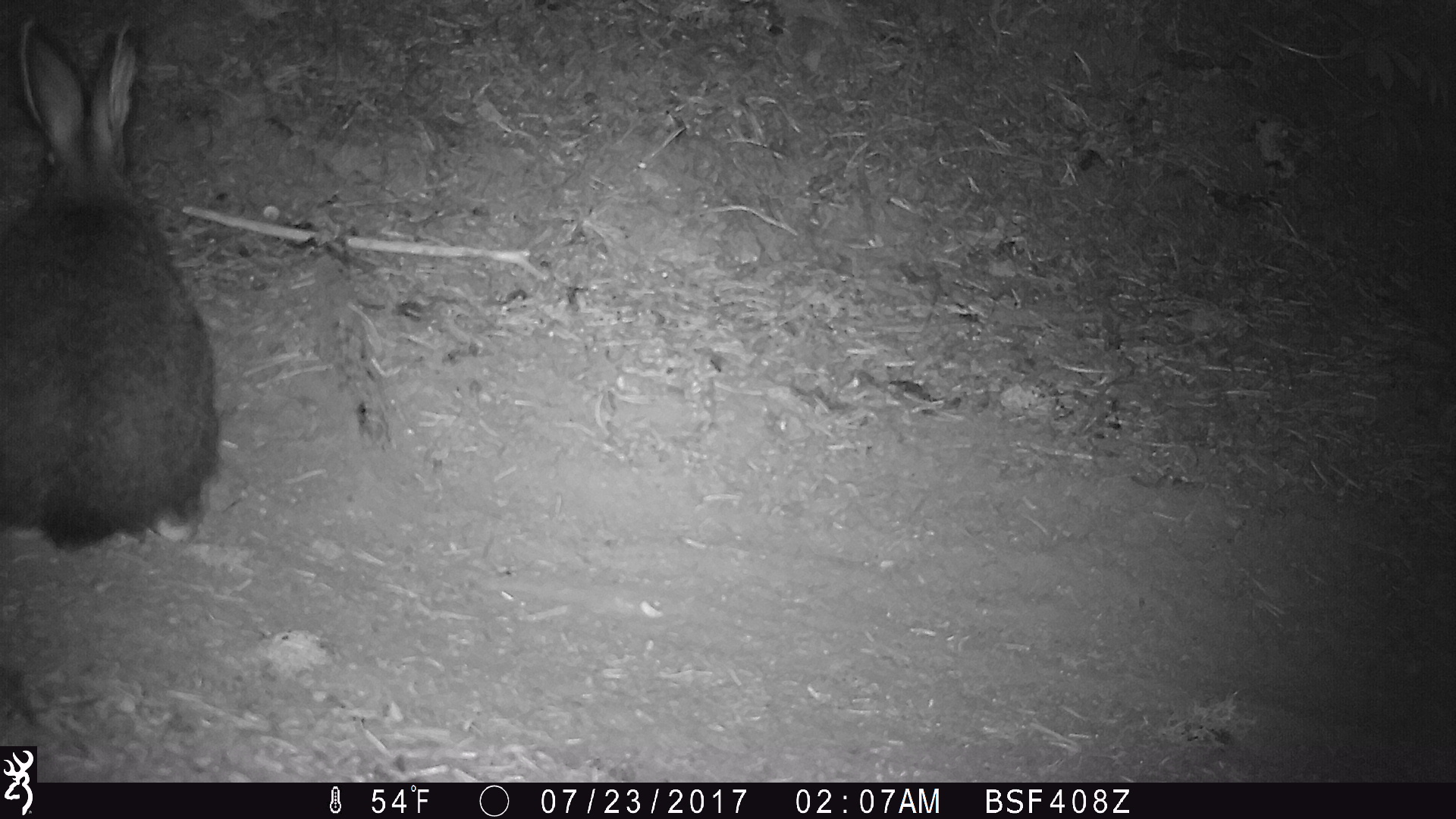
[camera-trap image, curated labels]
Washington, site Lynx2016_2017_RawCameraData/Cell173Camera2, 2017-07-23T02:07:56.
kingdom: Animalia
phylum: Chordata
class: Mammalia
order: Lagomorpha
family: Leporidae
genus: Lepus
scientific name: Lepus americanus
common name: snowshoe hare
Lepus americanus (snowshoe hare). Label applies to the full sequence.